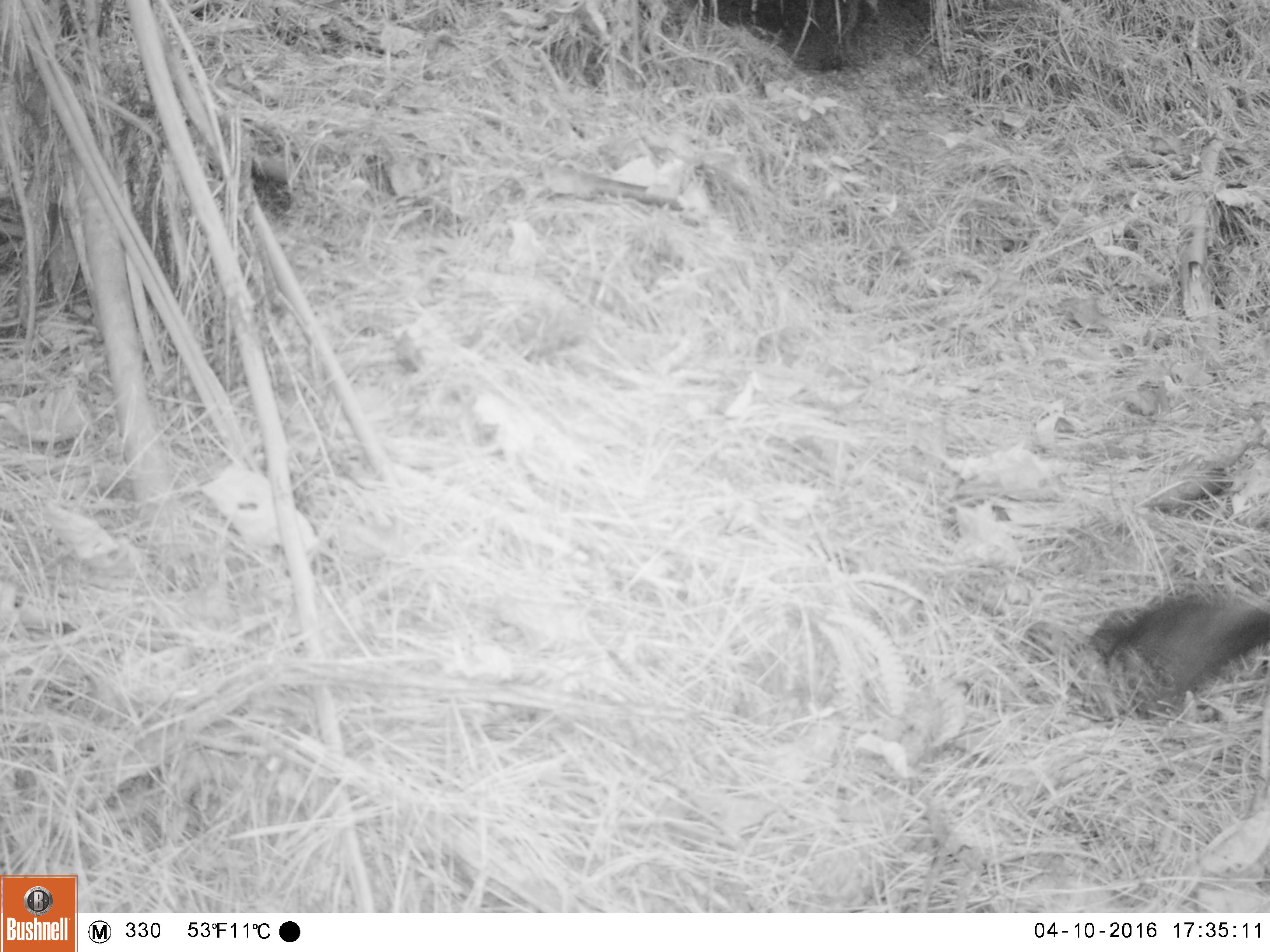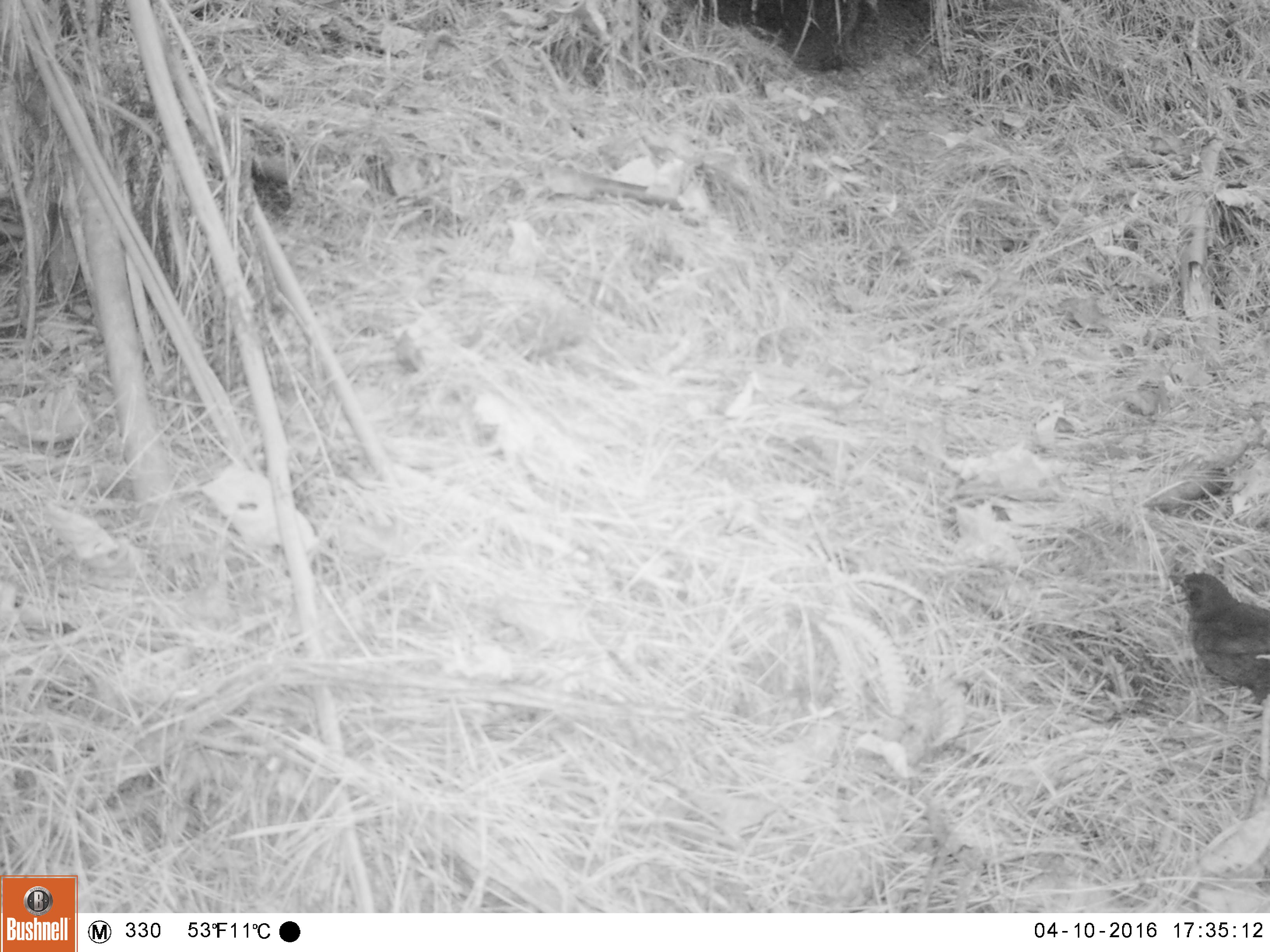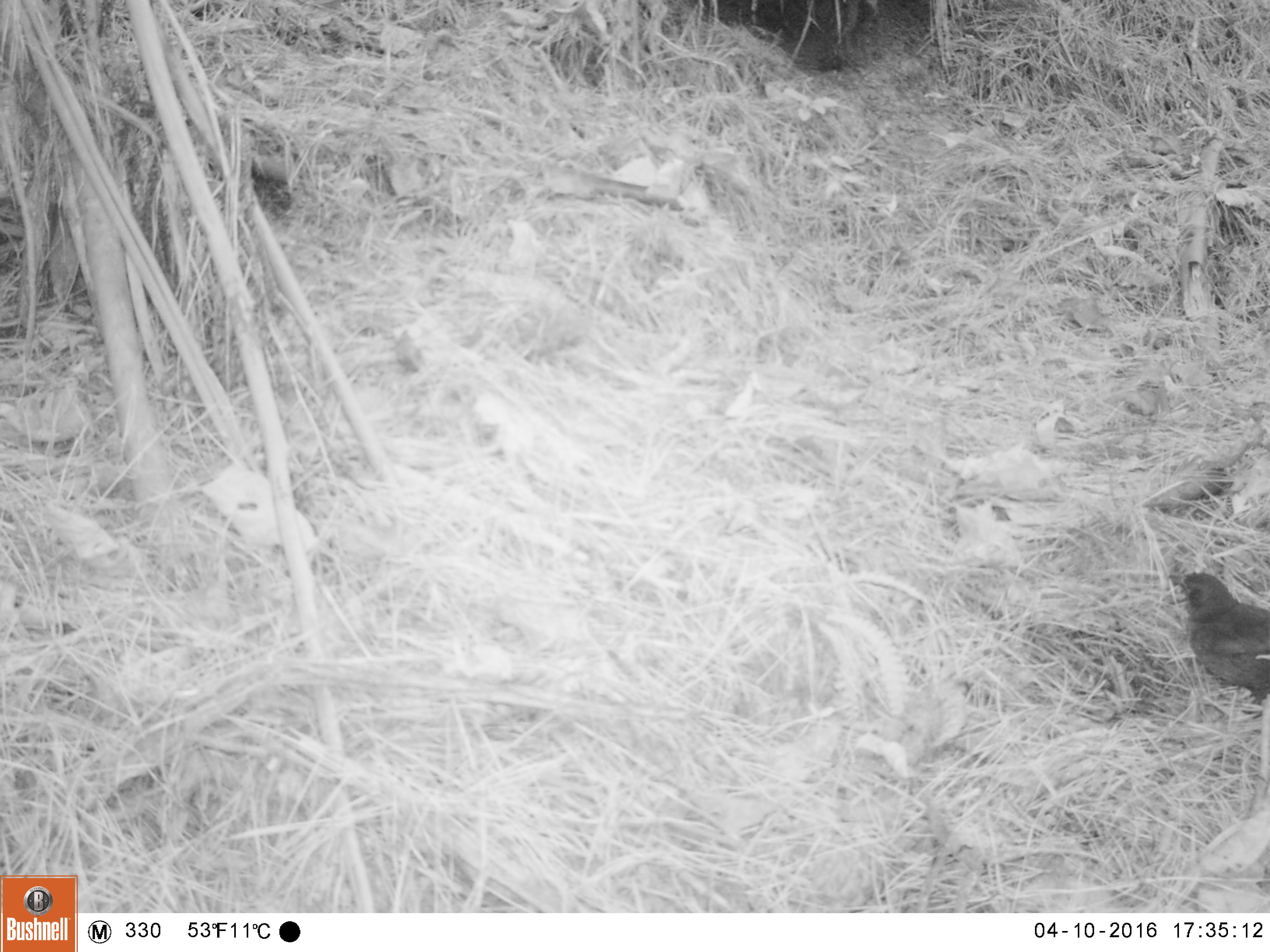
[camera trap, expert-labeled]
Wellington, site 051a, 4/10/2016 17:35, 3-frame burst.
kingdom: Animalia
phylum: Chordata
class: Aves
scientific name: Aves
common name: bird